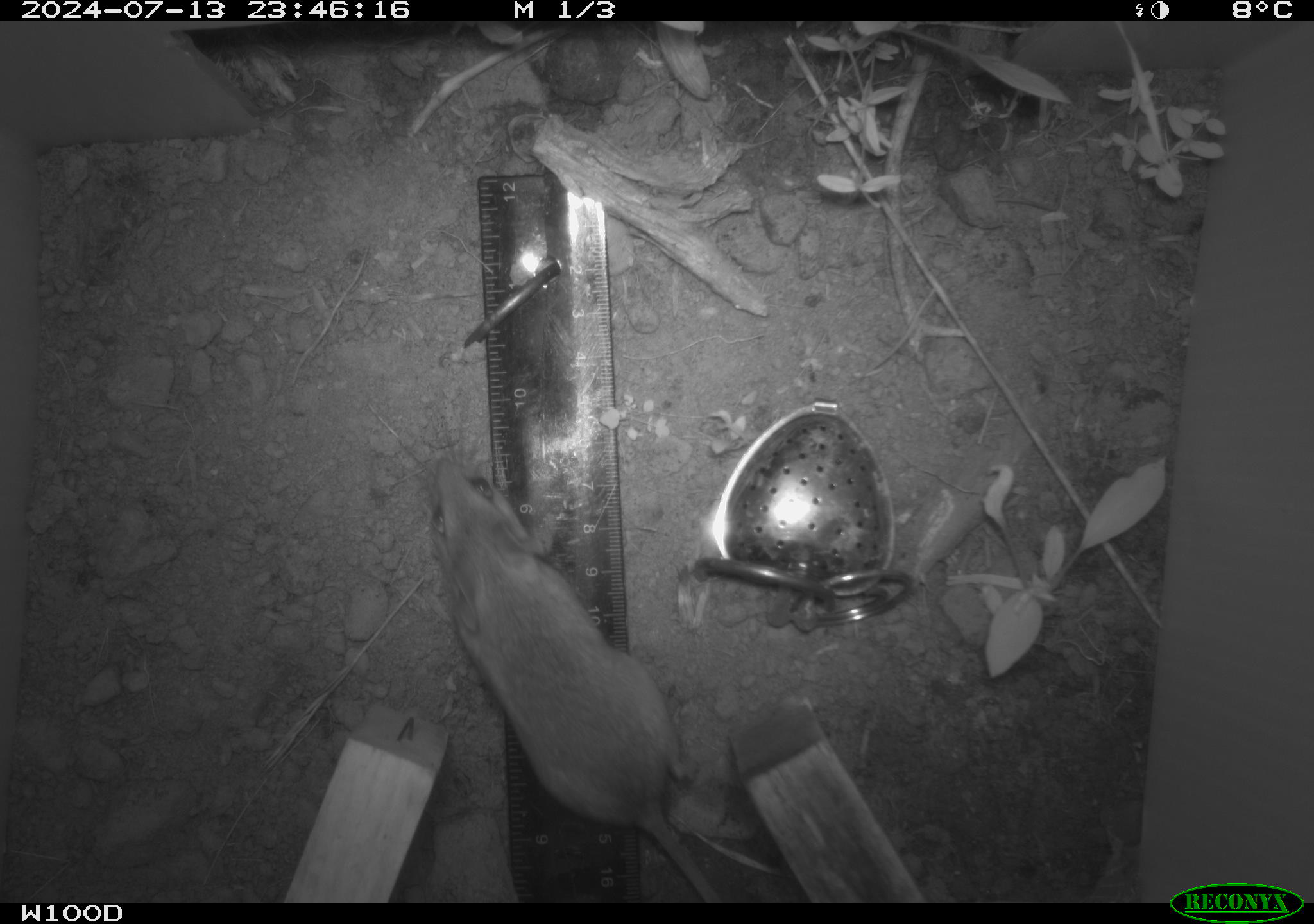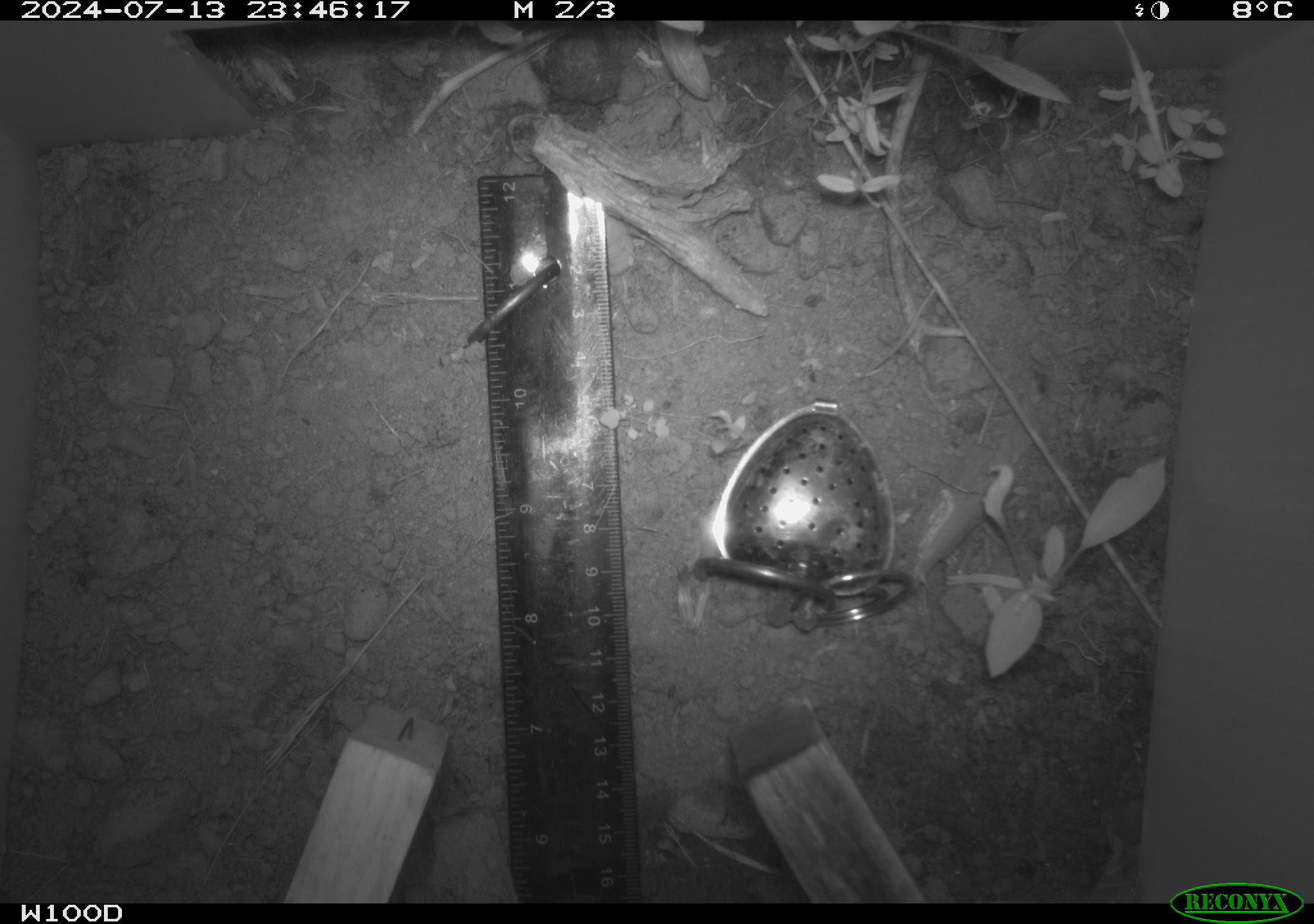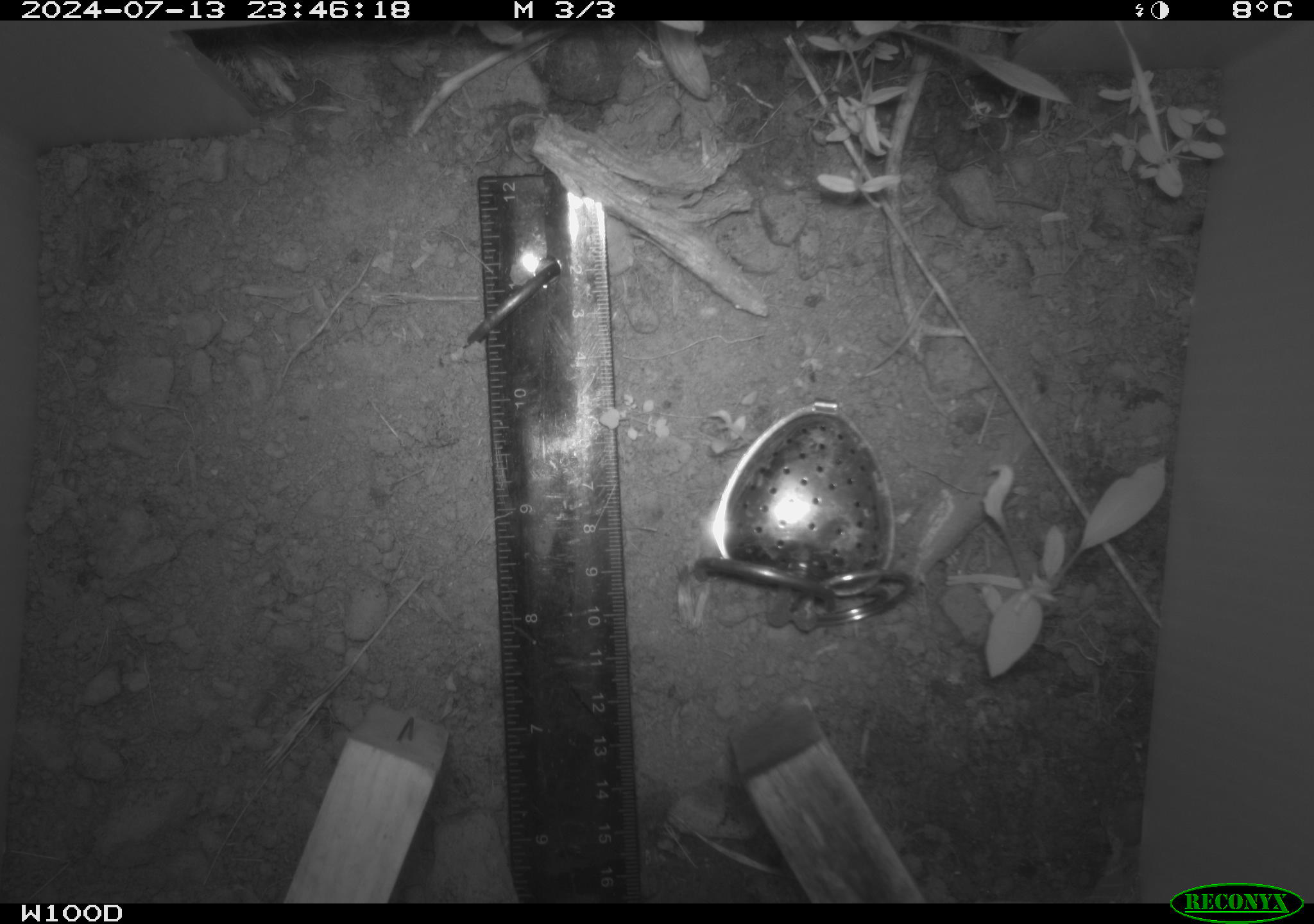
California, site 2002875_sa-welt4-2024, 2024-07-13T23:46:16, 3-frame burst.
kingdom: Animalia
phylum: Chordata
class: Mammalia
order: Rodentia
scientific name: Rodentia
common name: mouse species